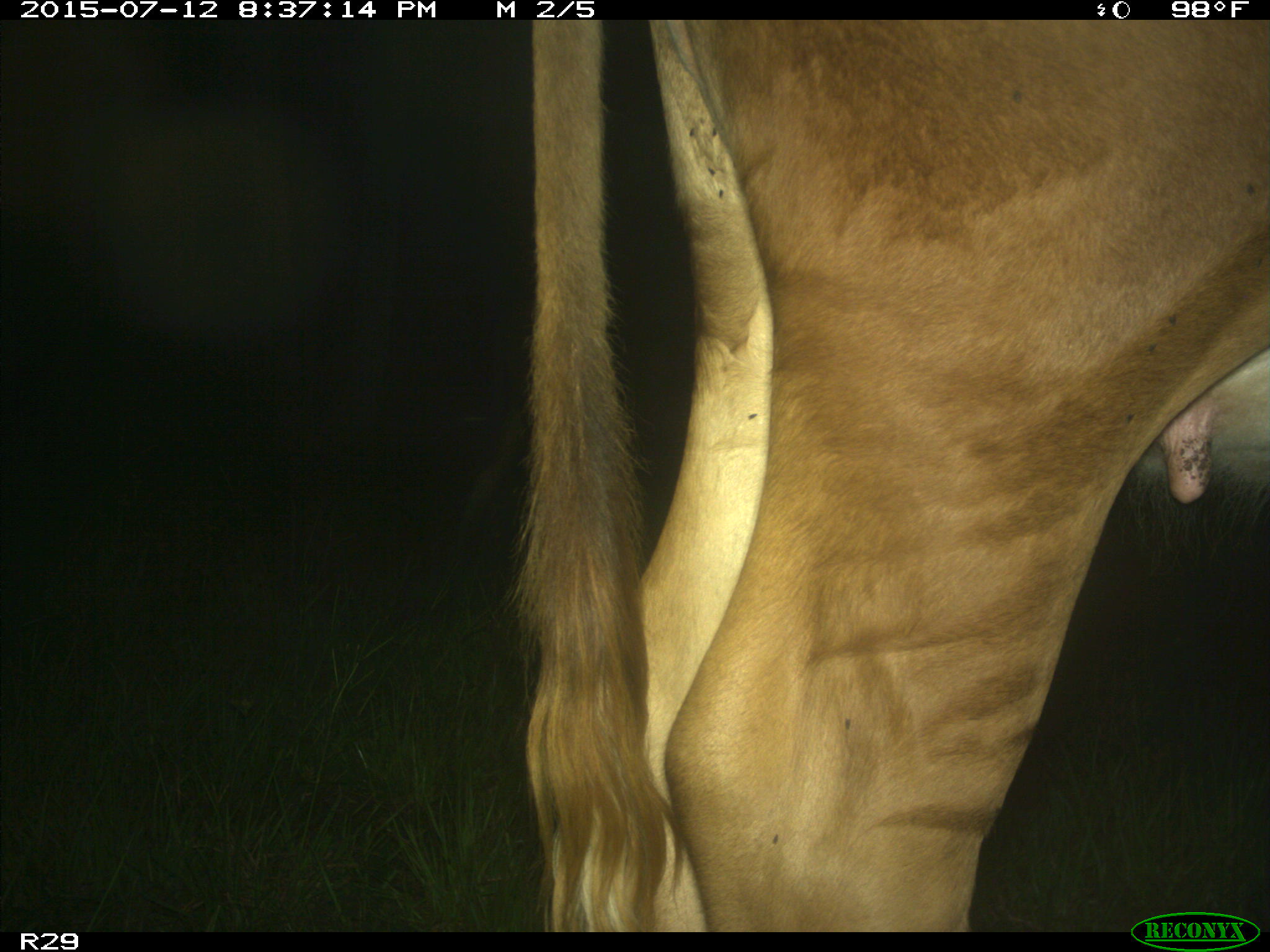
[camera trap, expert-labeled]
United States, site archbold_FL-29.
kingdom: Animalia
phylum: Chordata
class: Mammalia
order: Artiodactyla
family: Bovidae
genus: Bos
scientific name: Bos taurus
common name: domestic cow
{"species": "Bos taurus (domestic cow)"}